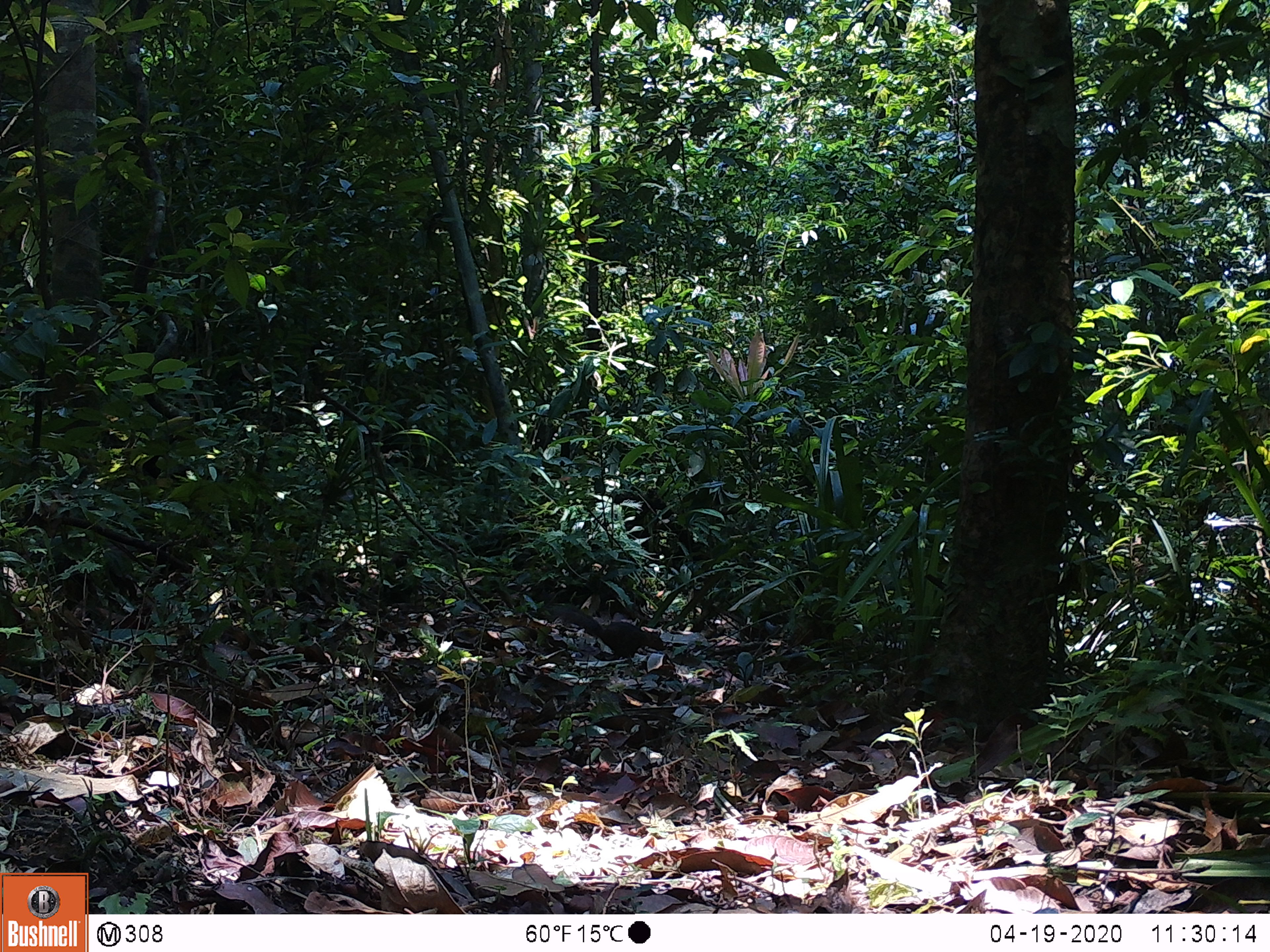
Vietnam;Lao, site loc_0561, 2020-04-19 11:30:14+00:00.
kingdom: Animalia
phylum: Chordata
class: Mammalia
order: Rodentia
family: Sciuridae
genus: Dremomys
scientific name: Dremomys rufigenis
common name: red-cheeked squirrel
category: red cheeked squirrel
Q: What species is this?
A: Red cheeked squirrel (red-cheeked squirrel) (Dremomys rufigenis).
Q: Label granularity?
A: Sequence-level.